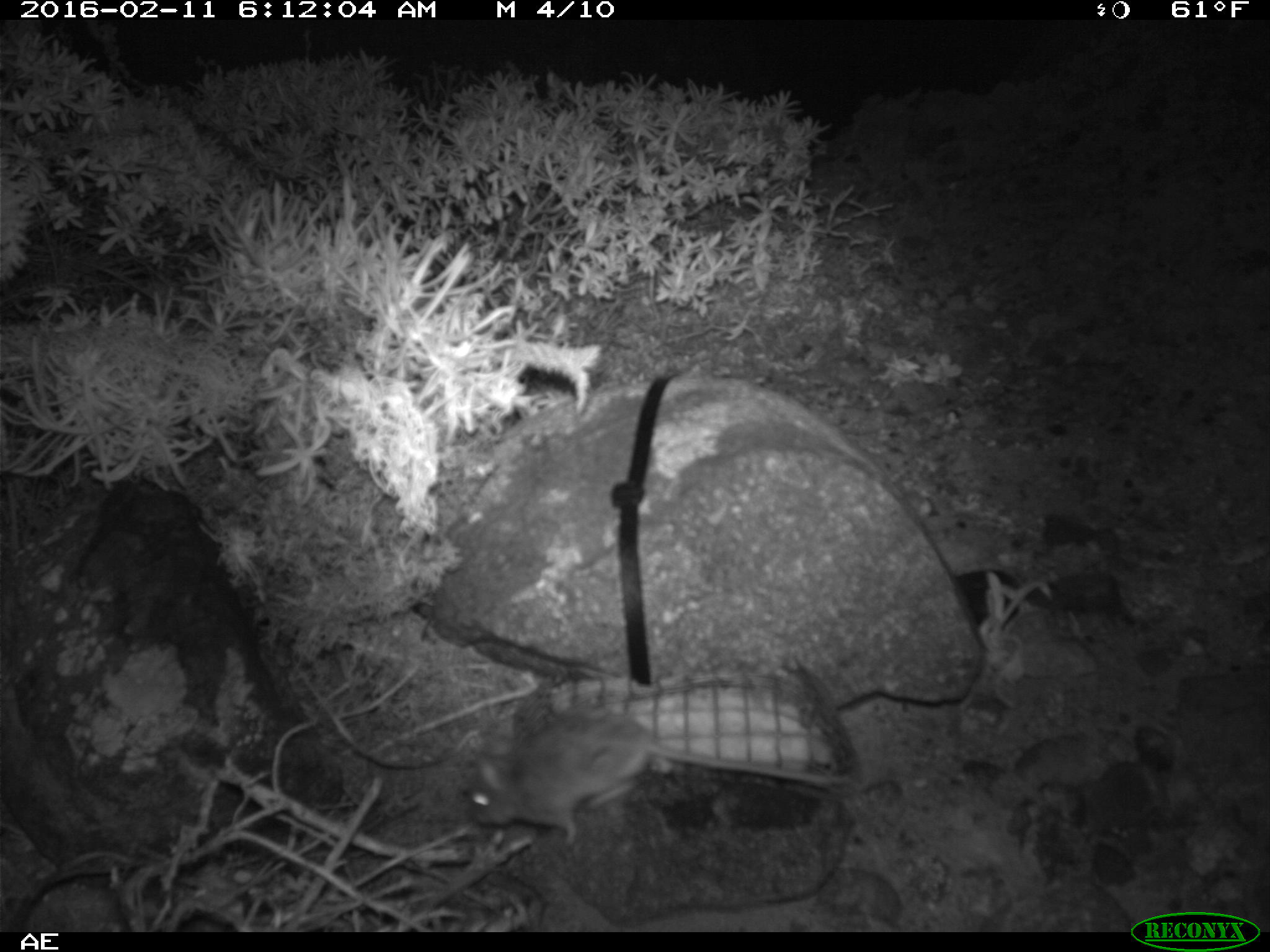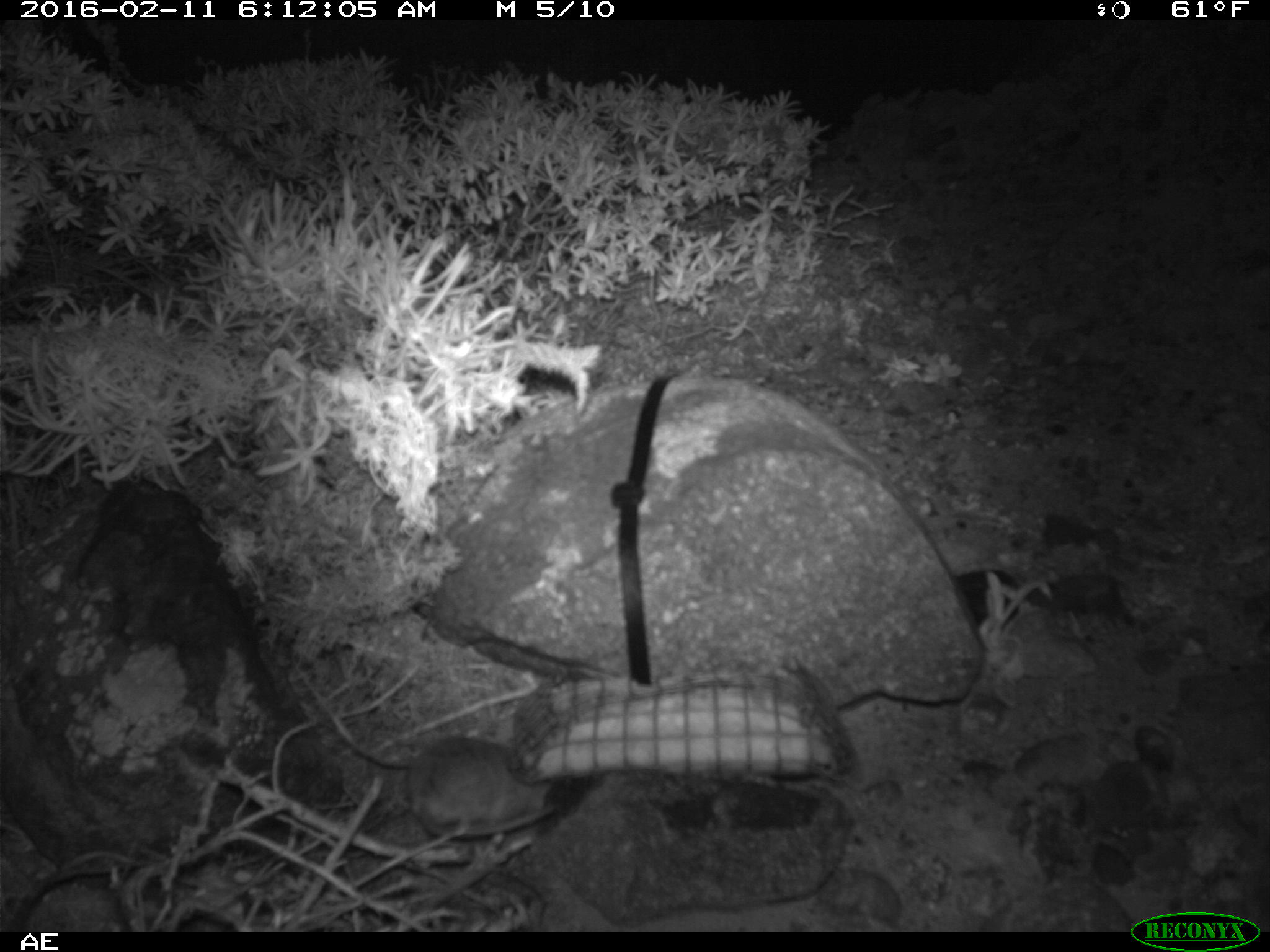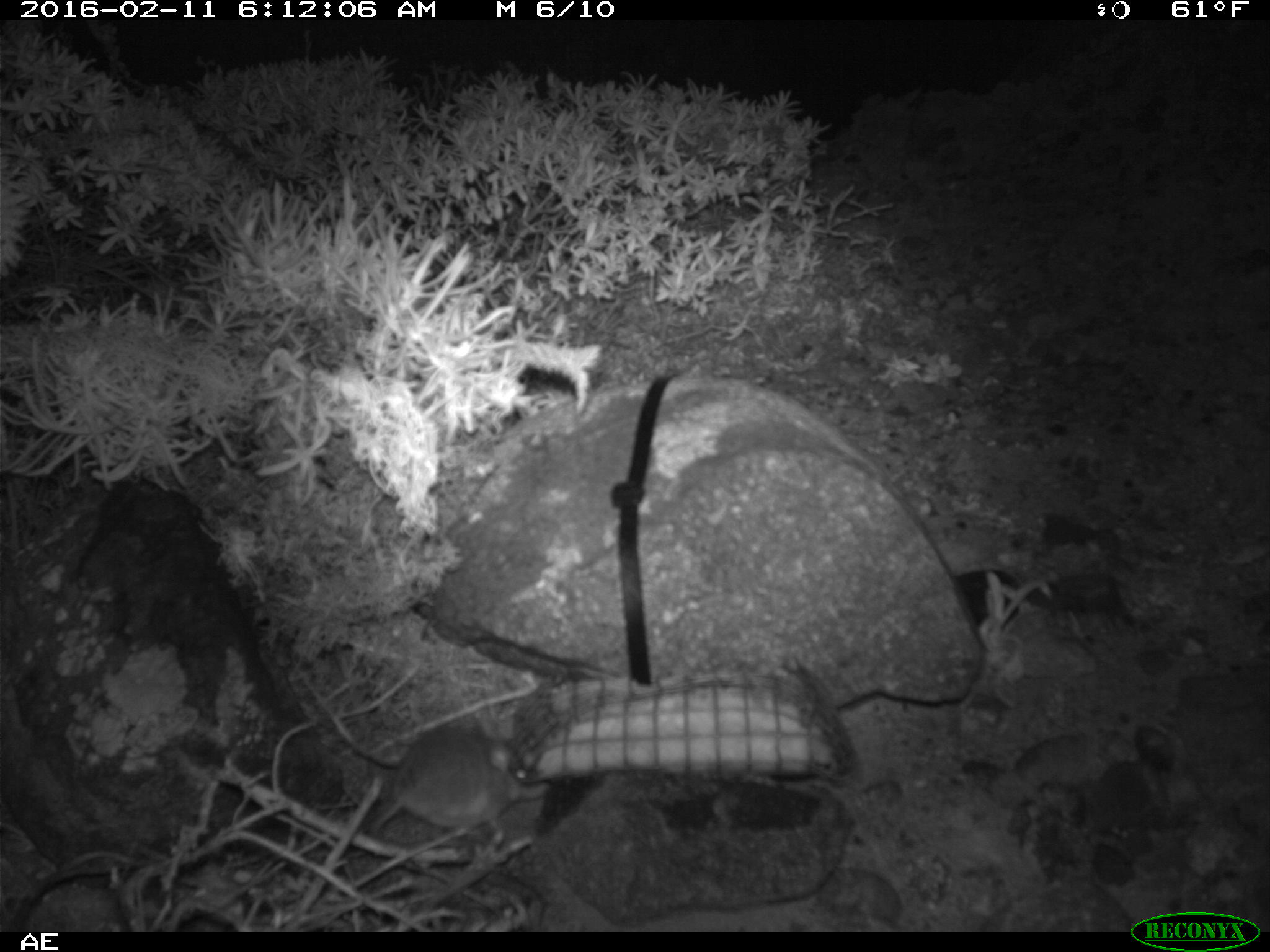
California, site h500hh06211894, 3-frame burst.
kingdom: Animalia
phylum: Chordata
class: Mammalia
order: Rodentia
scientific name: Rodentia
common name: rodent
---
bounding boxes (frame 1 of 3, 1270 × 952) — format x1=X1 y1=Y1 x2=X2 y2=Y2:
rodent: x1=469 y1=707 x2=851 y2=845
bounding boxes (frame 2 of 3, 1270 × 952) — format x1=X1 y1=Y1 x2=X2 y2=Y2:
rodent: x1=315 y1=700 x2=561 y2=847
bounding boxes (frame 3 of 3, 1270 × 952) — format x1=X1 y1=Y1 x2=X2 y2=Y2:
rodent: x1=371 y1=714 x2=549 y2=840